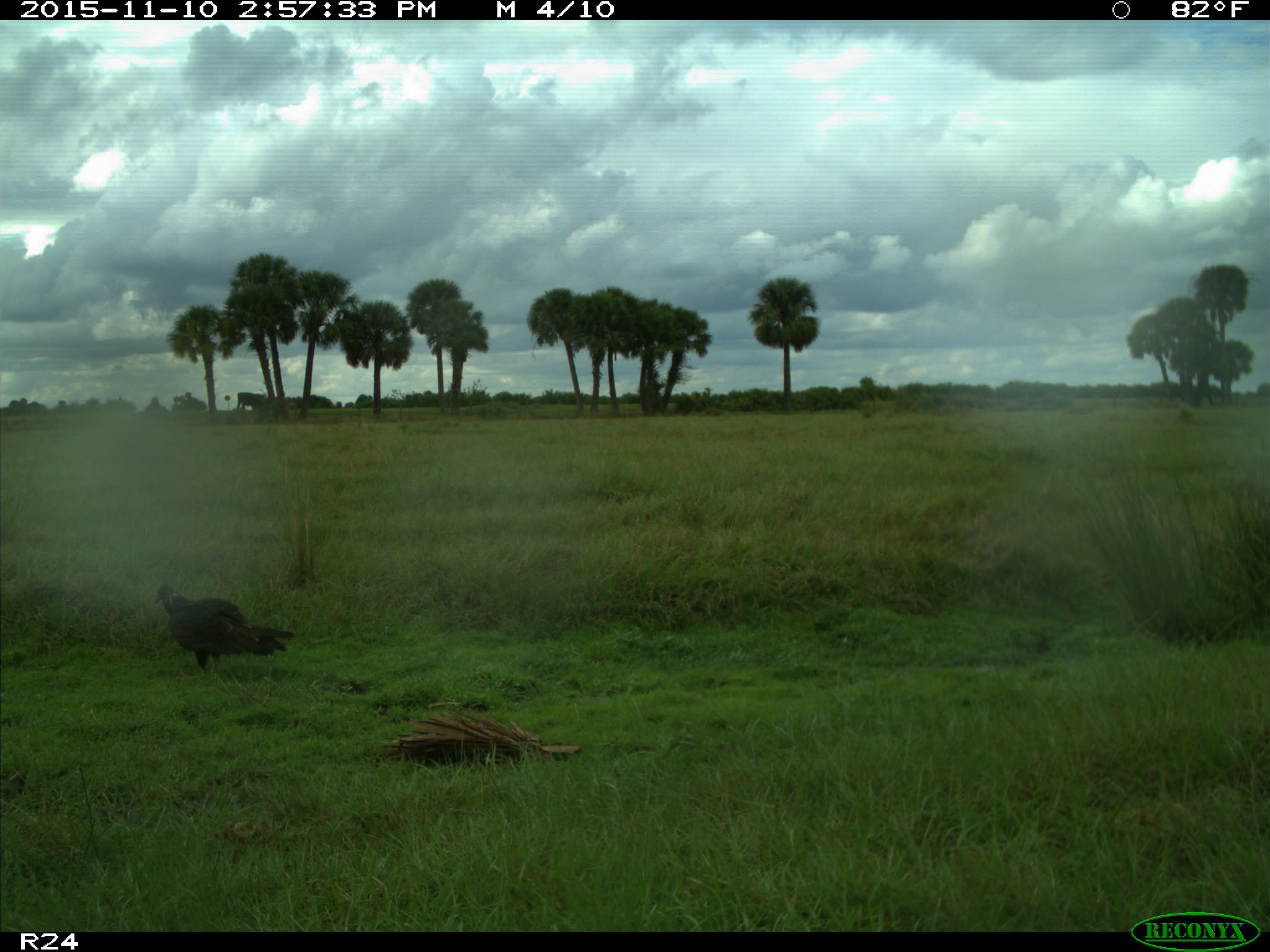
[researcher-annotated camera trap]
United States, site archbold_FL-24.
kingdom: Animalia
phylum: Chordata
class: Aves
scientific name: Aves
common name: birds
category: unidentified bird